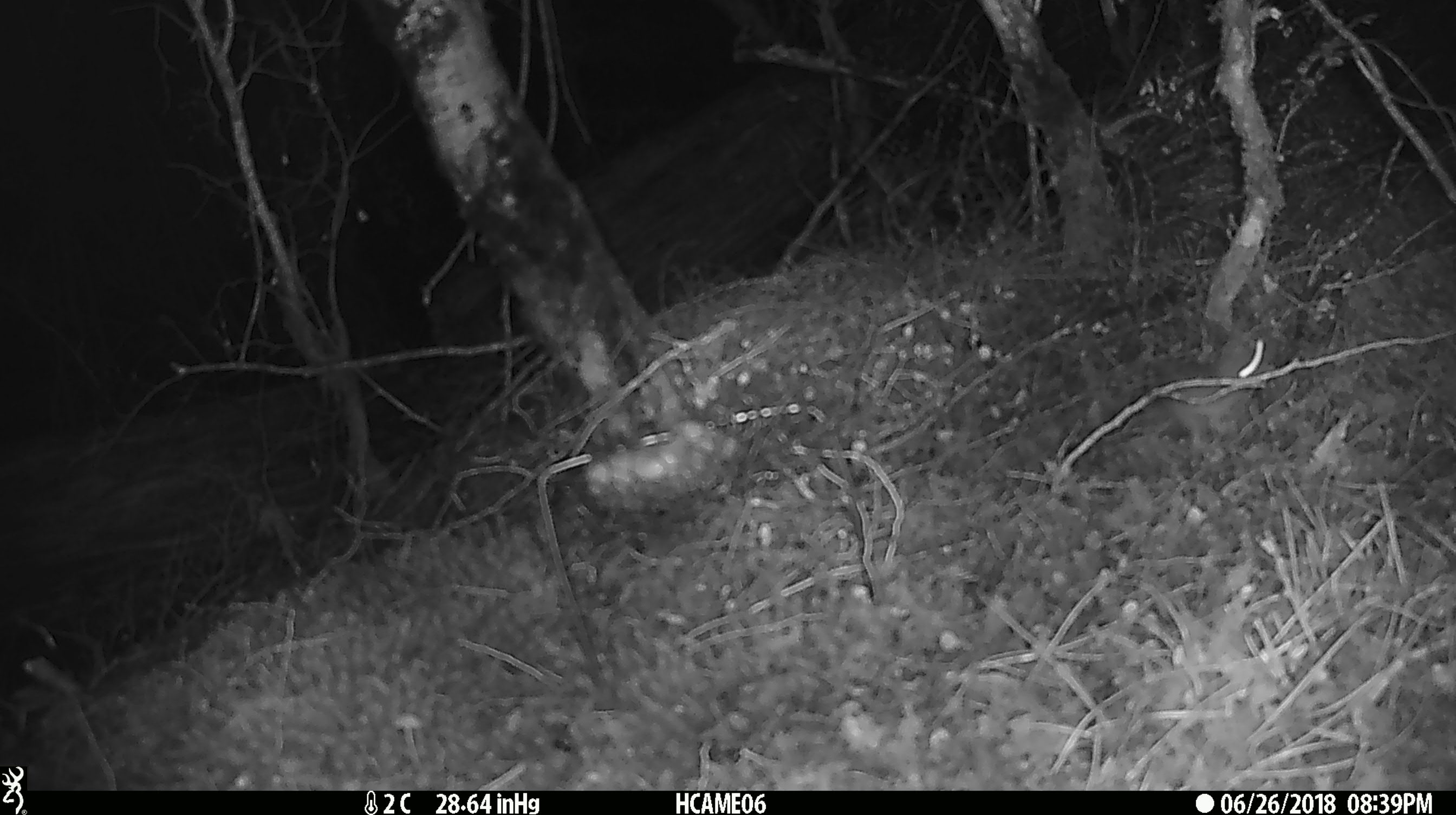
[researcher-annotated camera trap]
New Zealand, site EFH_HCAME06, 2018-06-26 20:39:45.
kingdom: Animalia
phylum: Chordata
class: Mammalia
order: Rodentia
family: Muridae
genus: Mus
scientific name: Mus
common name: mouse